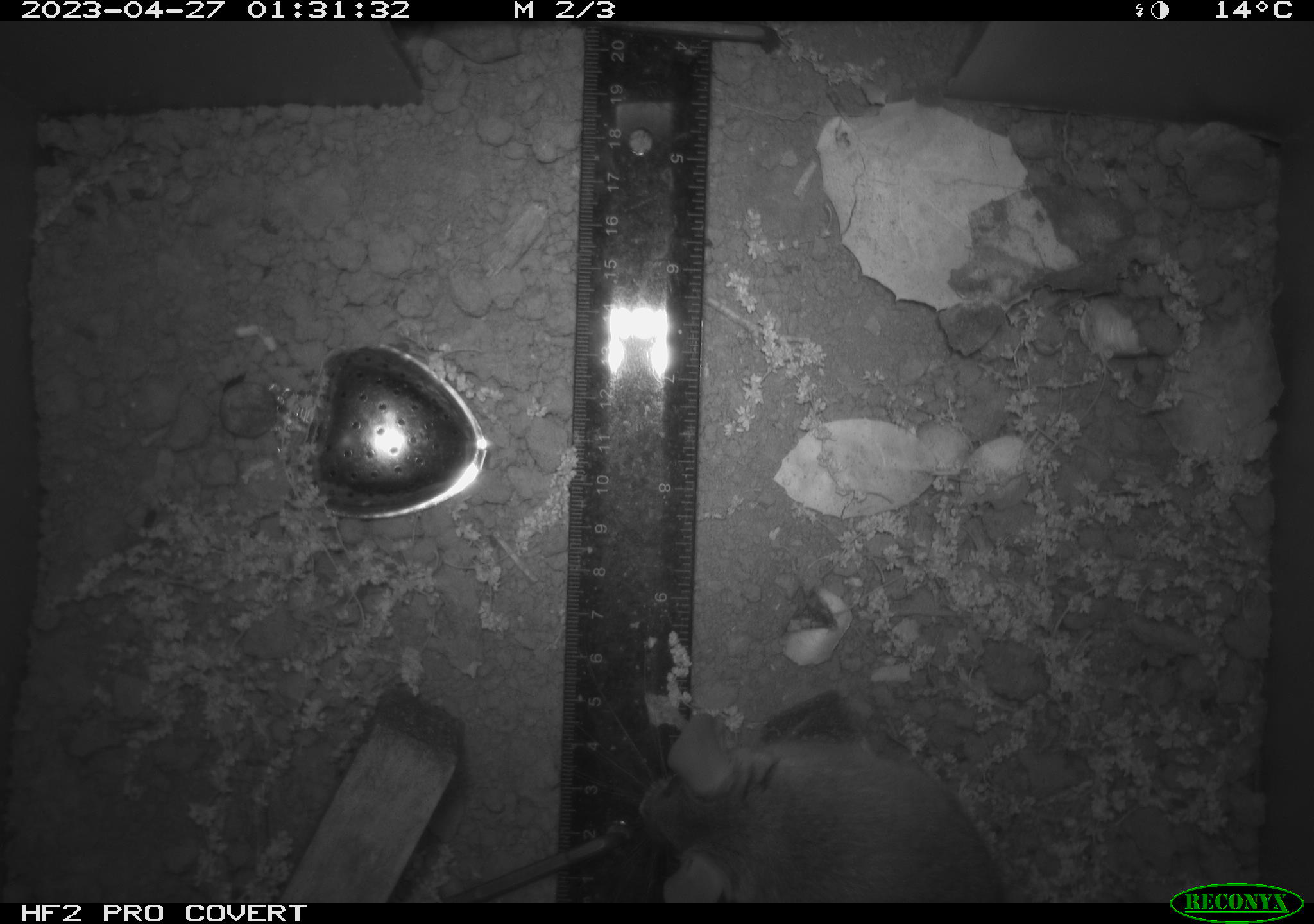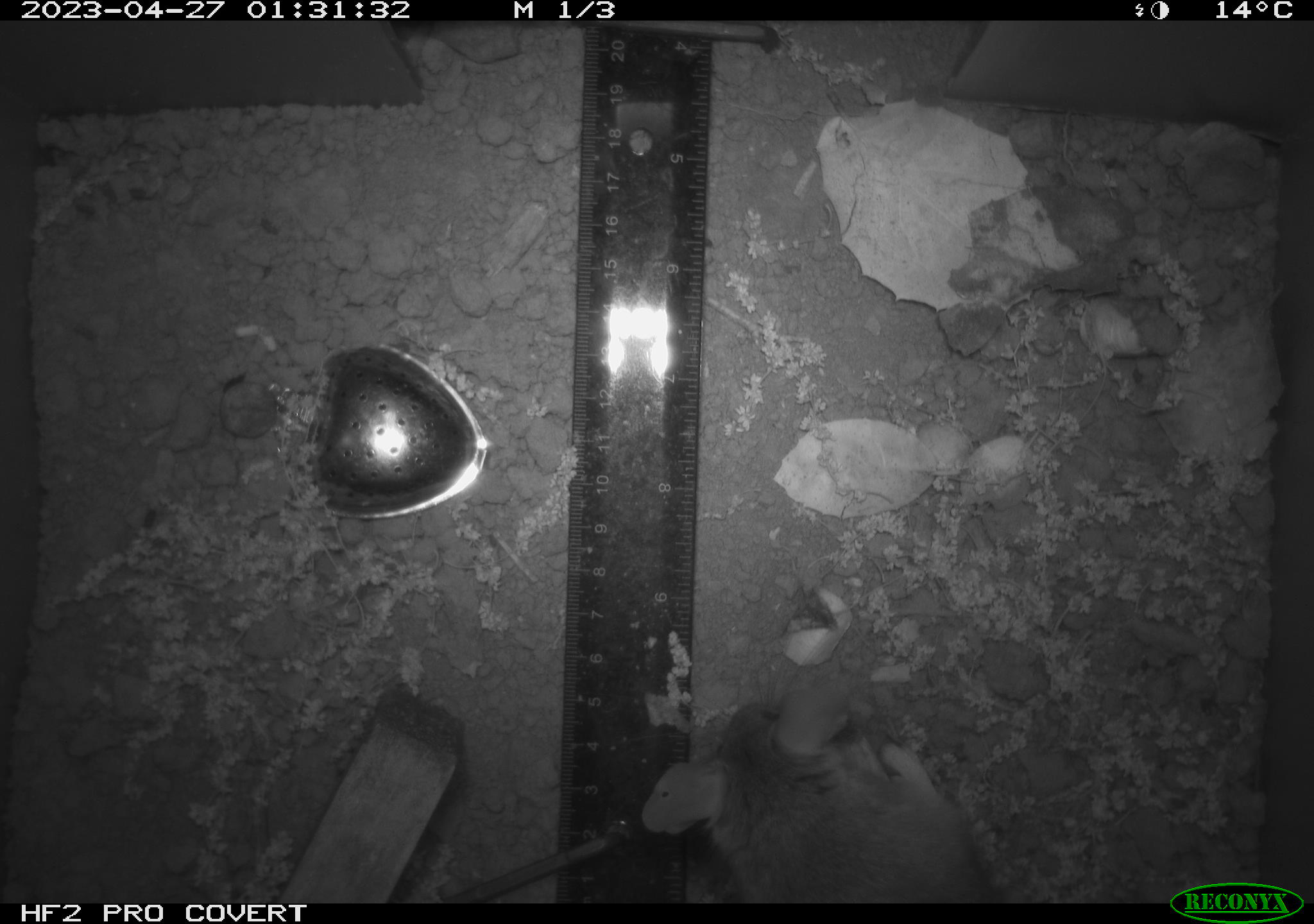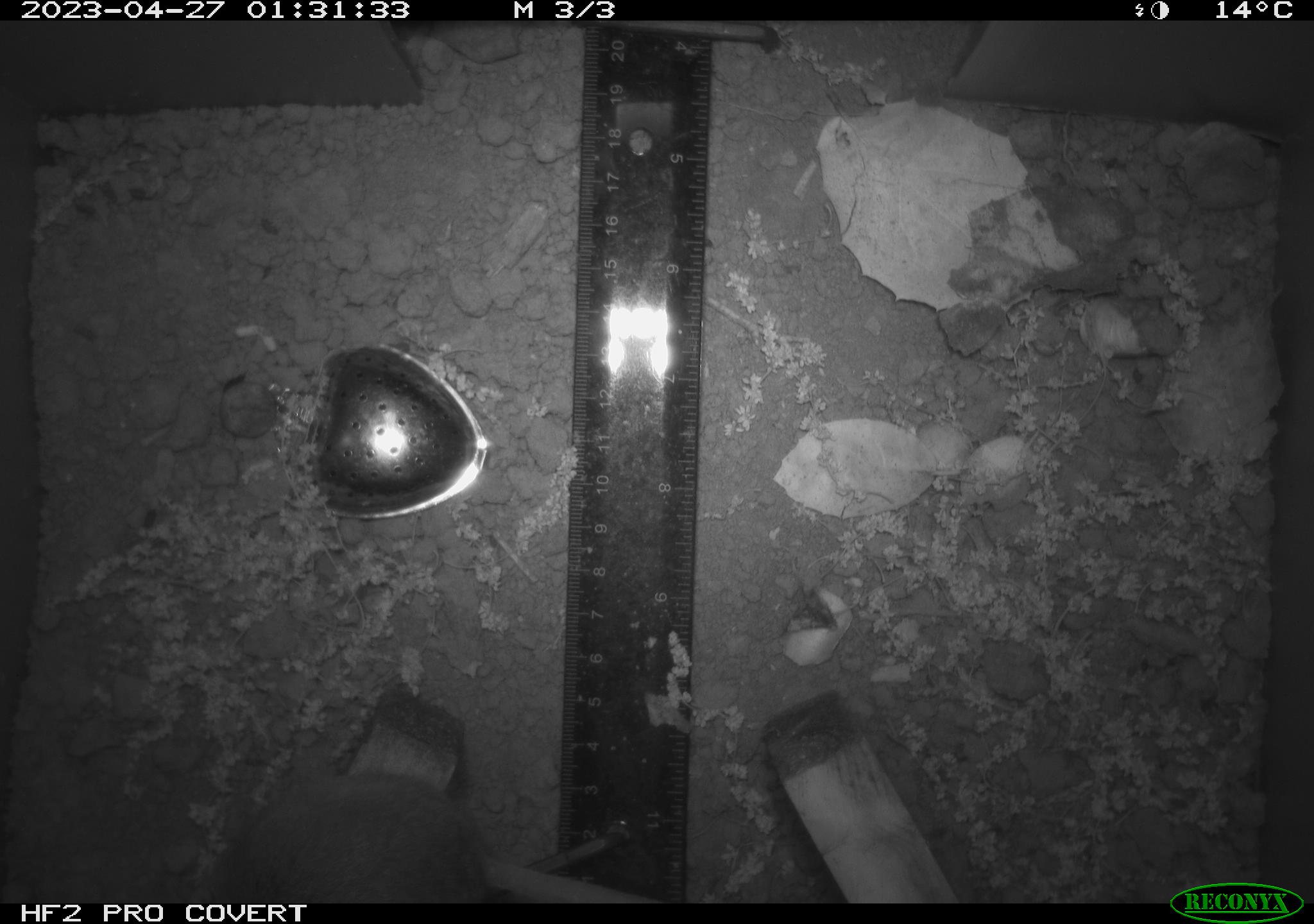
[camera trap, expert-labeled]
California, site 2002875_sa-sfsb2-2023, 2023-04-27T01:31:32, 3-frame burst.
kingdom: Animalia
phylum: Chordata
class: Mammalia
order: Rodentia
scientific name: Rodentia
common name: mouse species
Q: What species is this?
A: Mouse species (Rodentia).